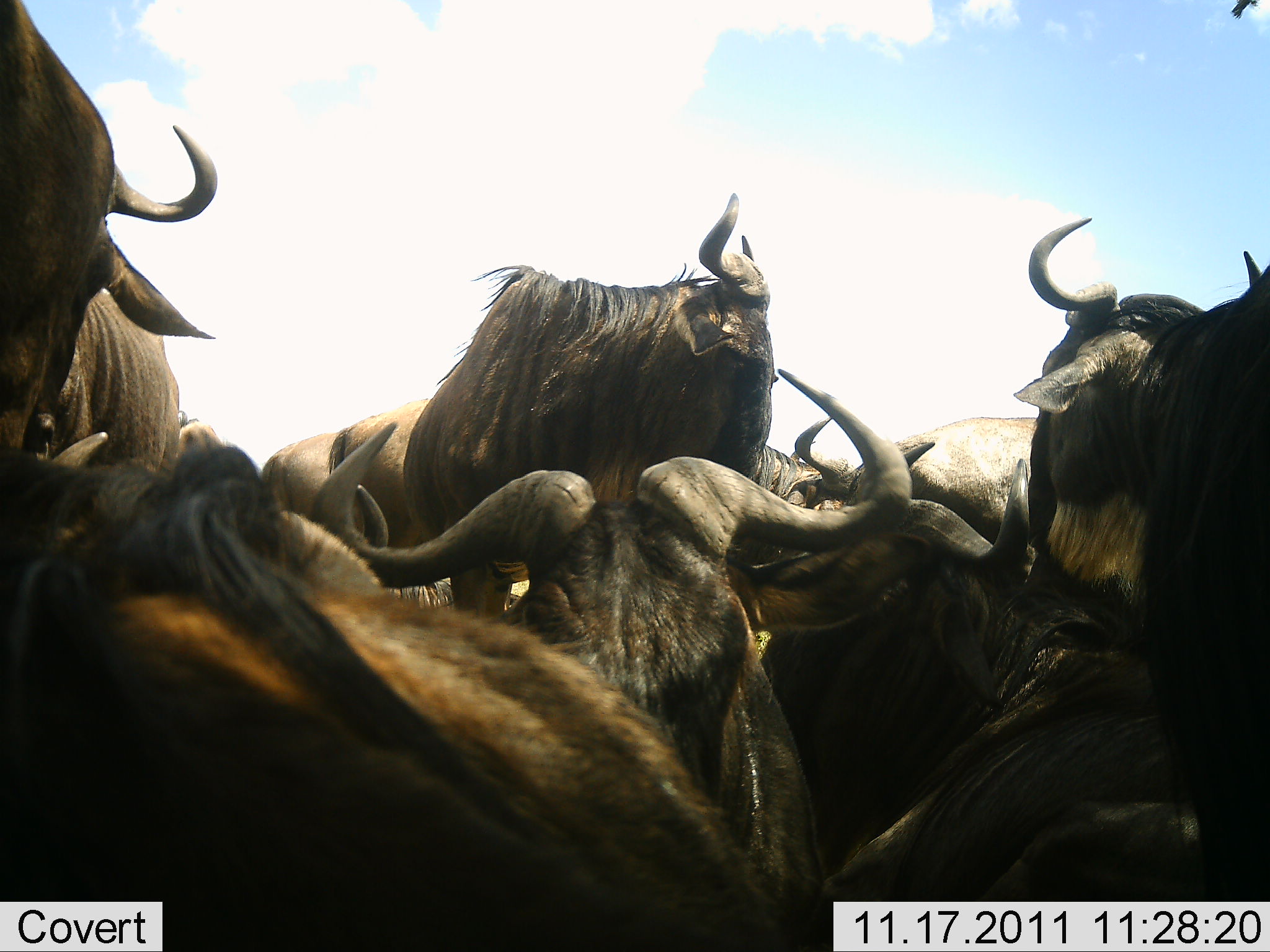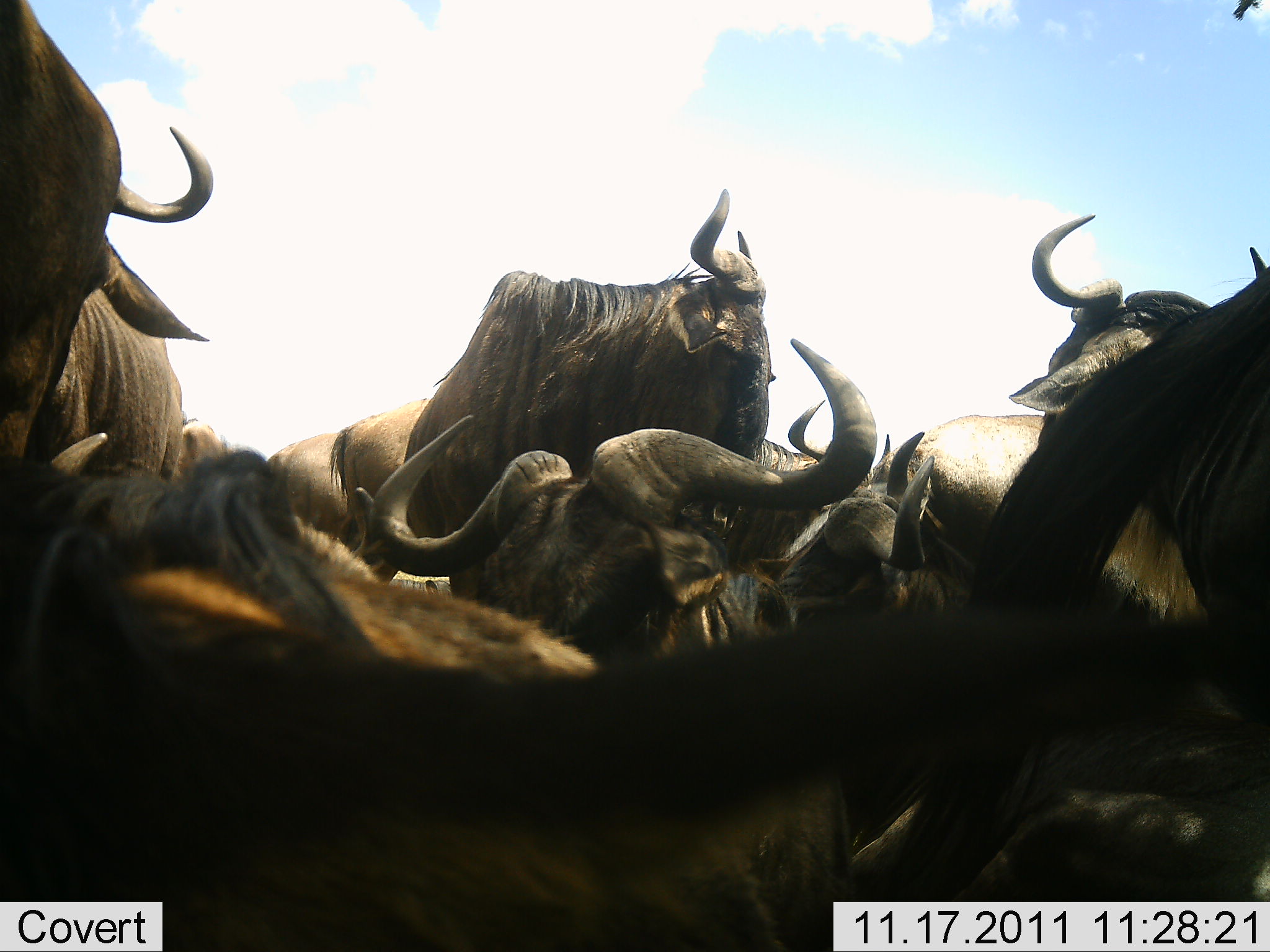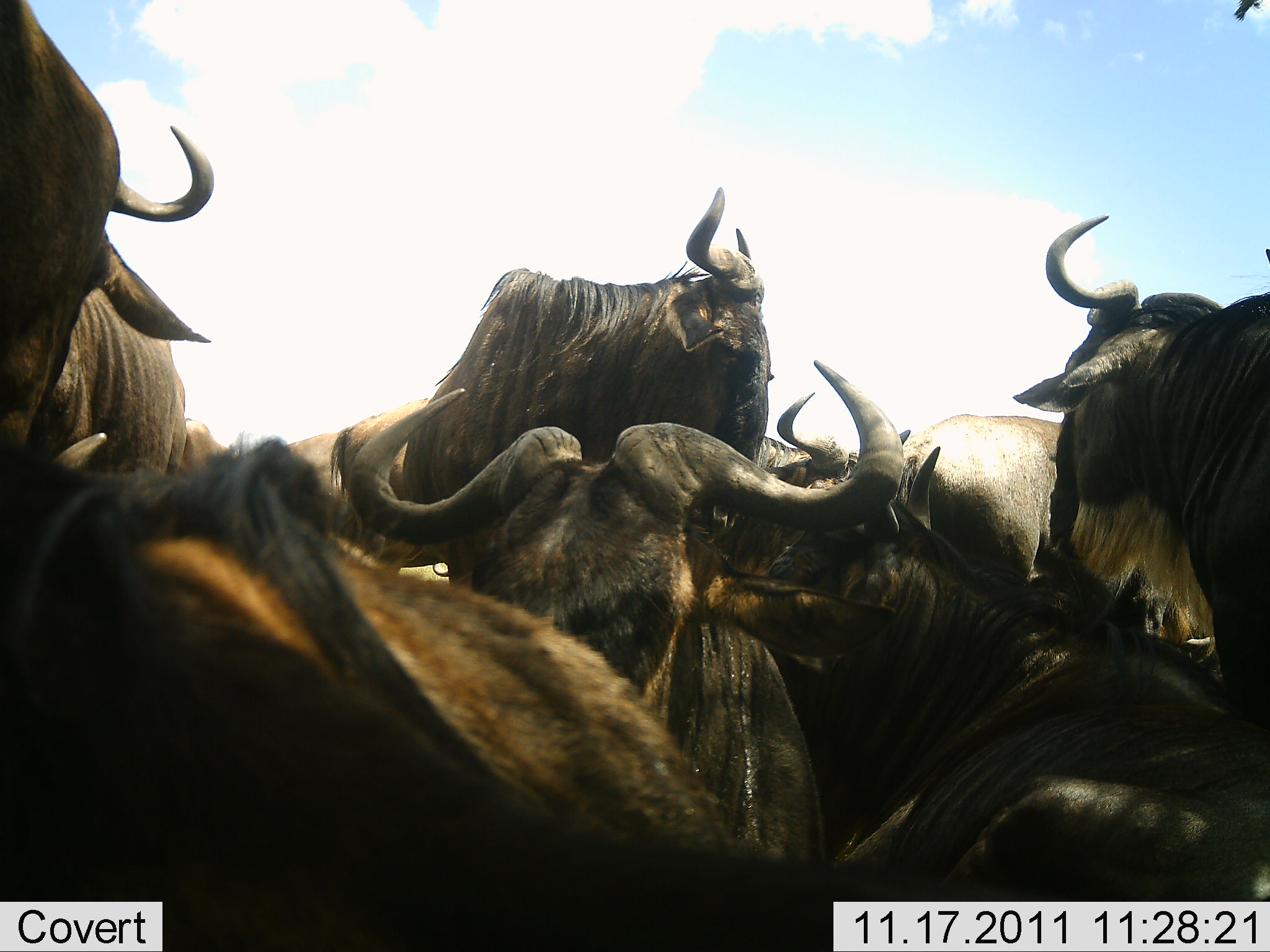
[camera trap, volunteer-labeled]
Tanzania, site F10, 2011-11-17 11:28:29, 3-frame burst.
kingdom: Animalia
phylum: Chordata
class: Mammalia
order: Artiodactyla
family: Bovidae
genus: Connochaetes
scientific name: Connochaetes taurinus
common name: blue wildebeest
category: wildebeest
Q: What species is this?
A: Wildebeest (blue wildebeest) (Connochaetes taurinus).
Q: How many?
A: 11-50.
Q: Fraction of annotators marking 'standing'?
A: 69%.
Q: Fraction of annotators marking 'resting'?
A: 31%.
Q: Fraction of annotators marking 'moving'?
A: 31%.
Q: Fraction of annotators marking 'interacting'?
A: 62%.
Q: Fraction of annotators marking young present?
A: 0%.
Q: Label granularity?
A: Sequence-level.